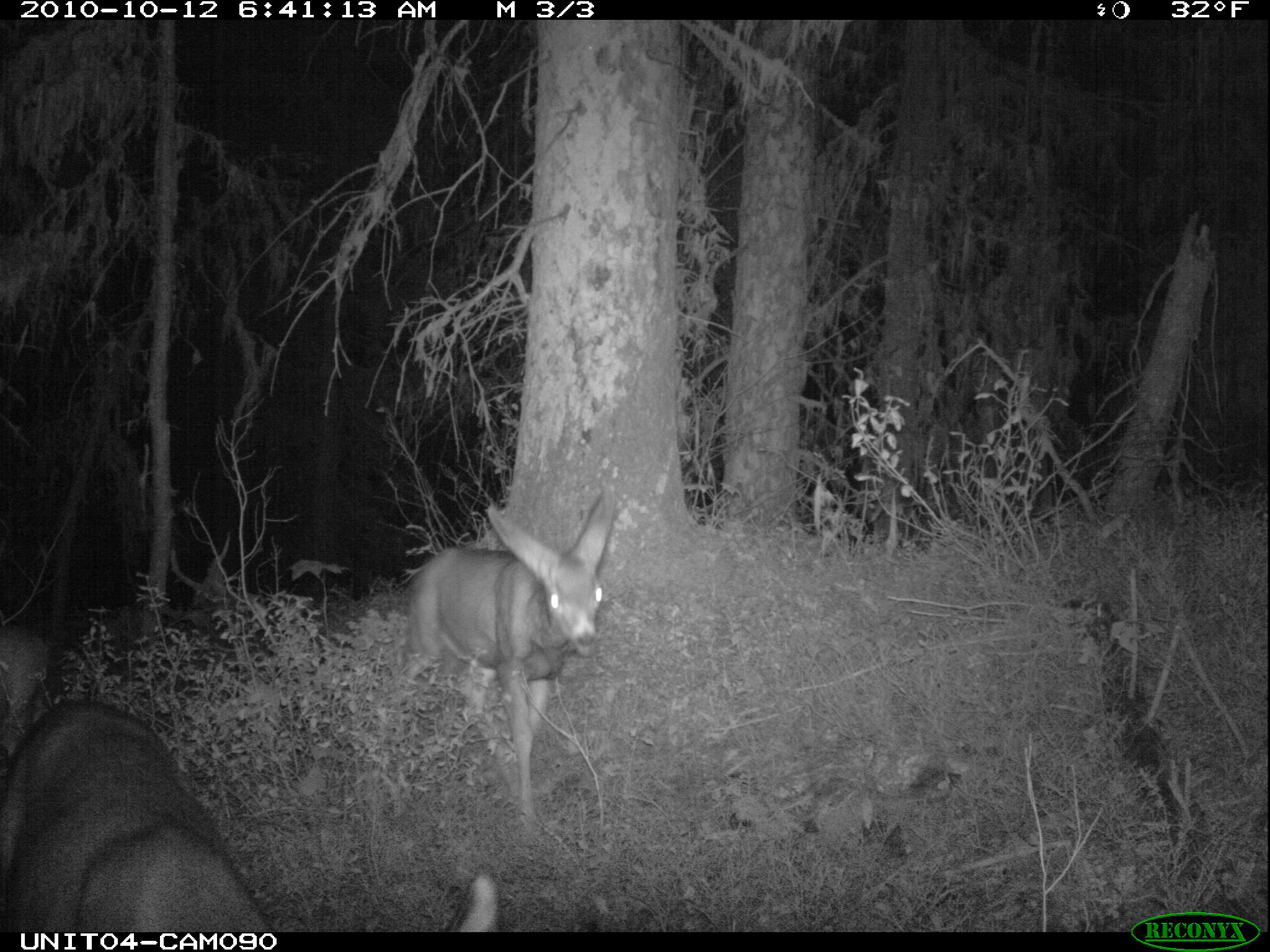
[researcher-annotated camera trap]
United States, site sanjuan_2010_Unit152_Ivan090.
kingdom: Animalia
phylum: Chordata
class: Mammalia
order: Artiodactyla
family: Cervidae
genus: Odocoileus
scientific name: Odocoileus hemionus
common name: mule deer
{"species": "Odocoileus hemionus (mule deer)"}